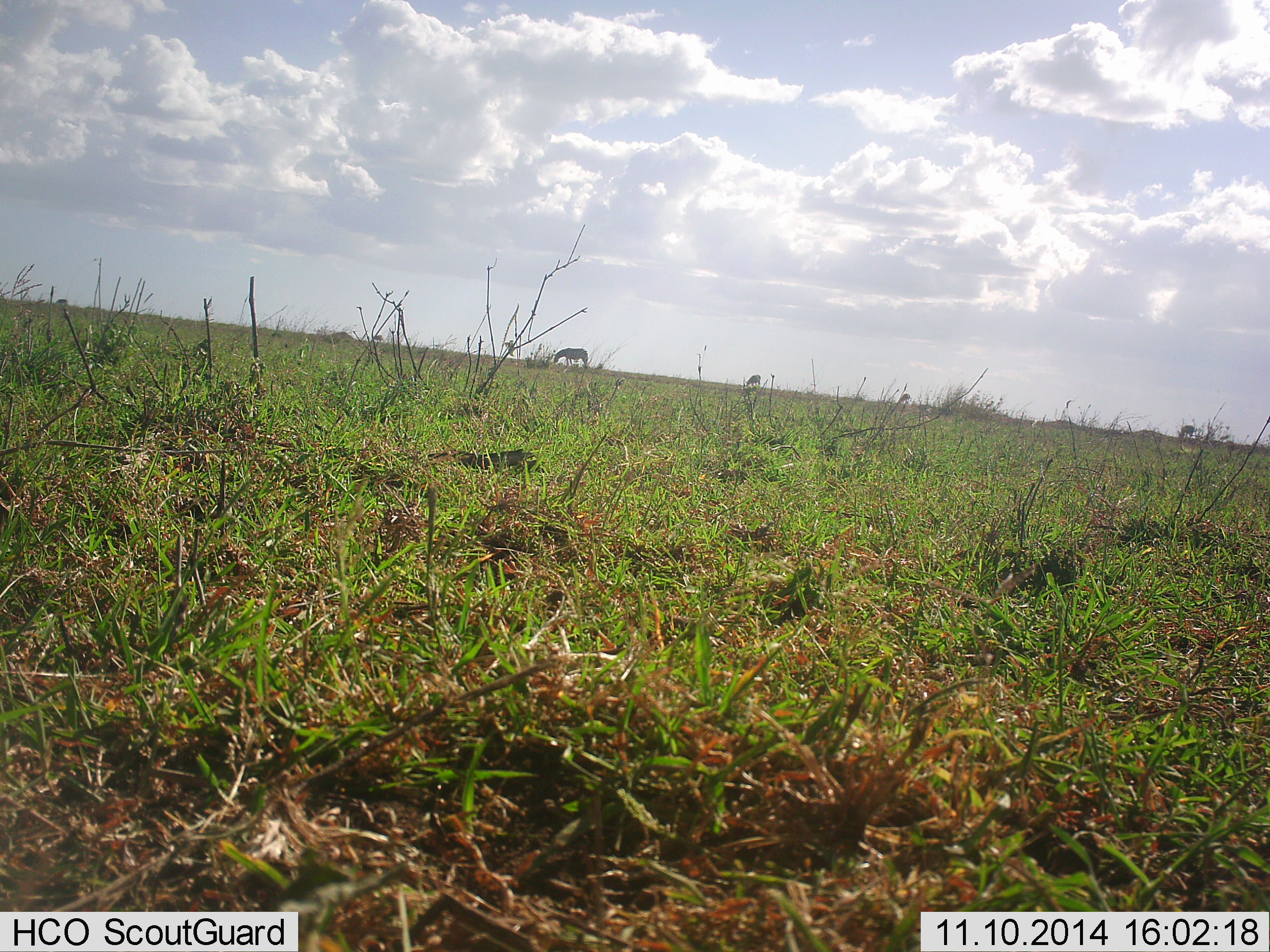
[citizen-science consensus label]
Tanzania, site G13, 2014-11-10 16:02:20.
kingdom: Animalia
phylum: Chordata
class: Mammalia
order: Perissodactyla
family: Equidae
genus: Equus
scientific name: Equus quagga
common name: plains zebra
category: zebra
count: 3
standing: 36%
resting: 0%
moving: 9%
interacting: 0%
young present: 0%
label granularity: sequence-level